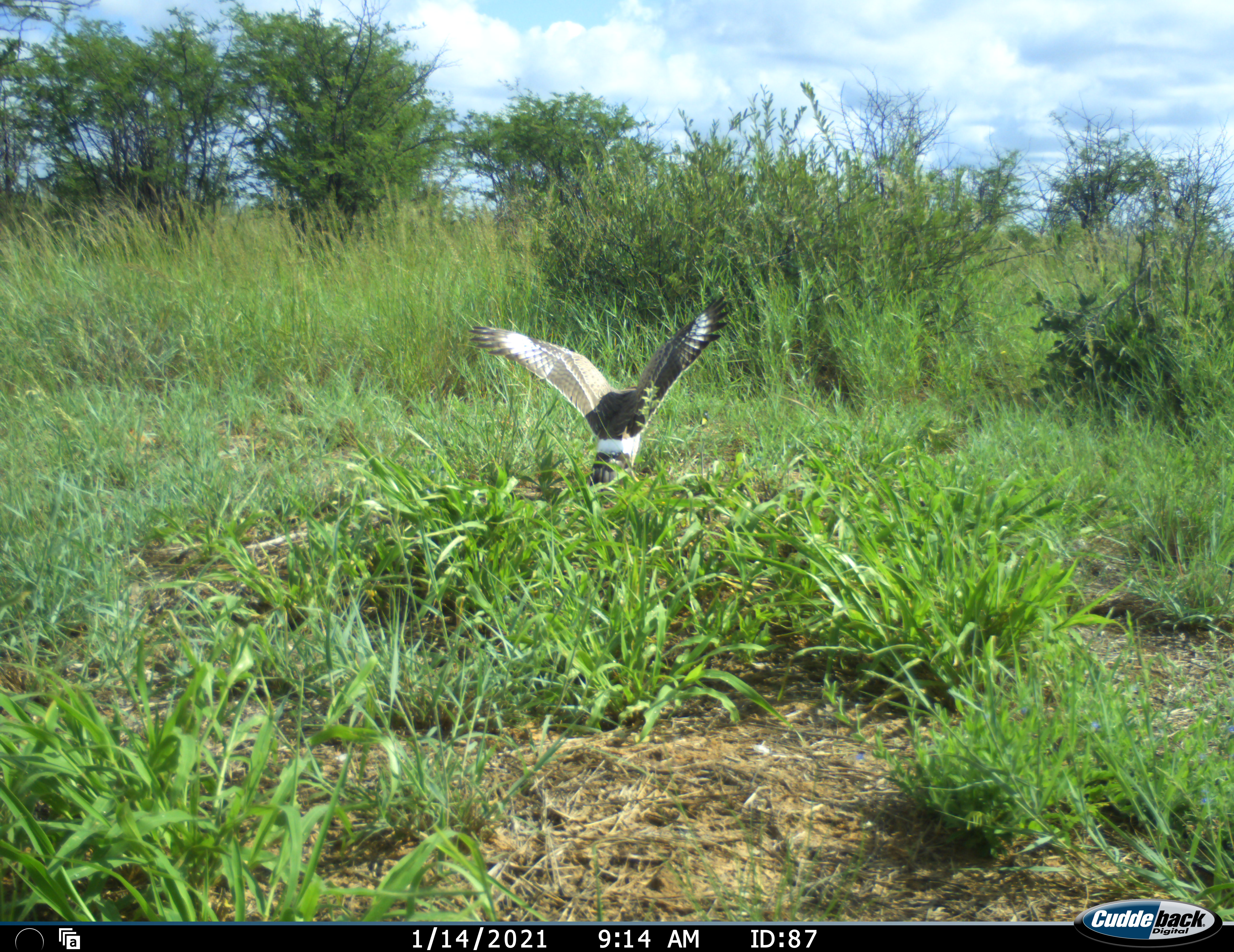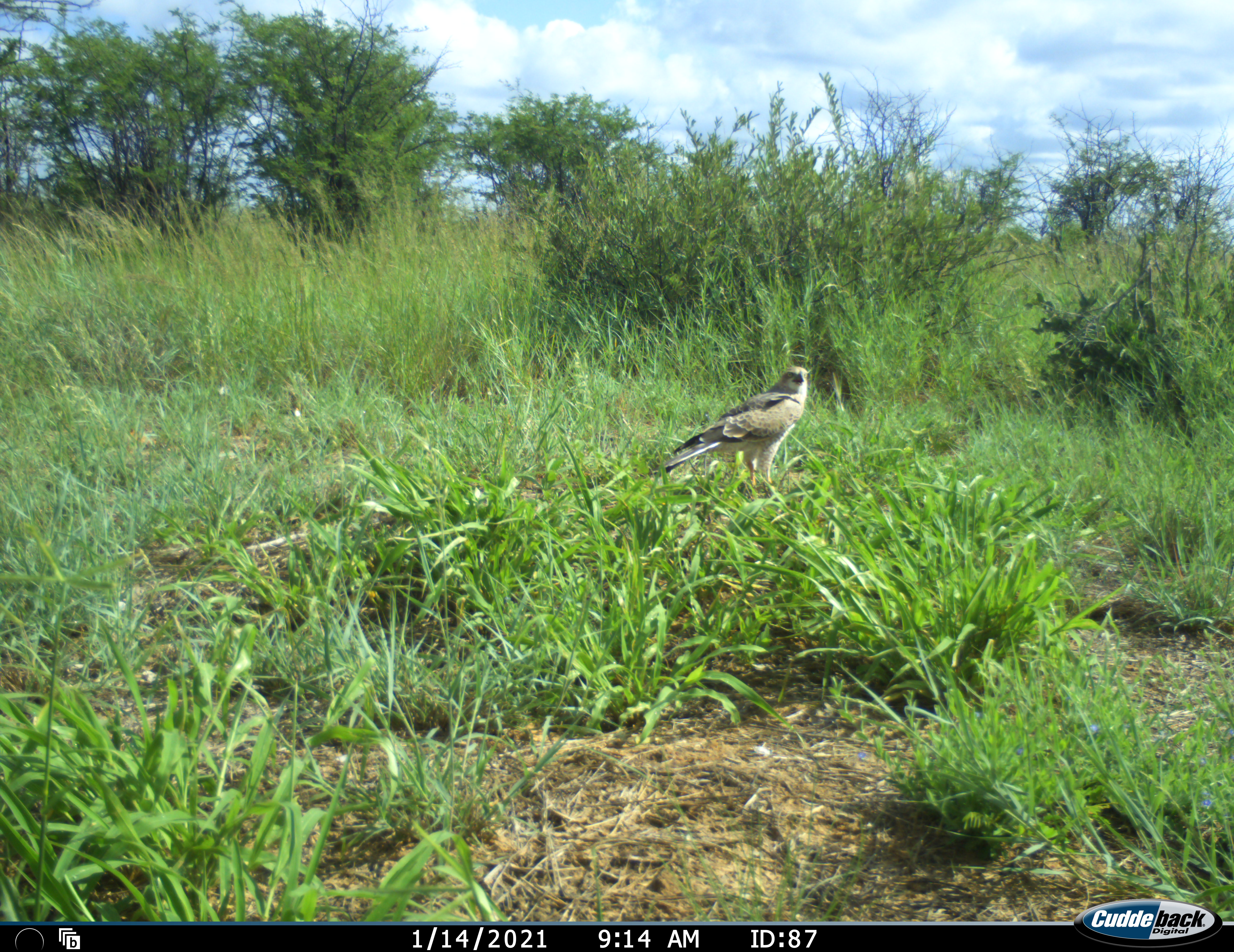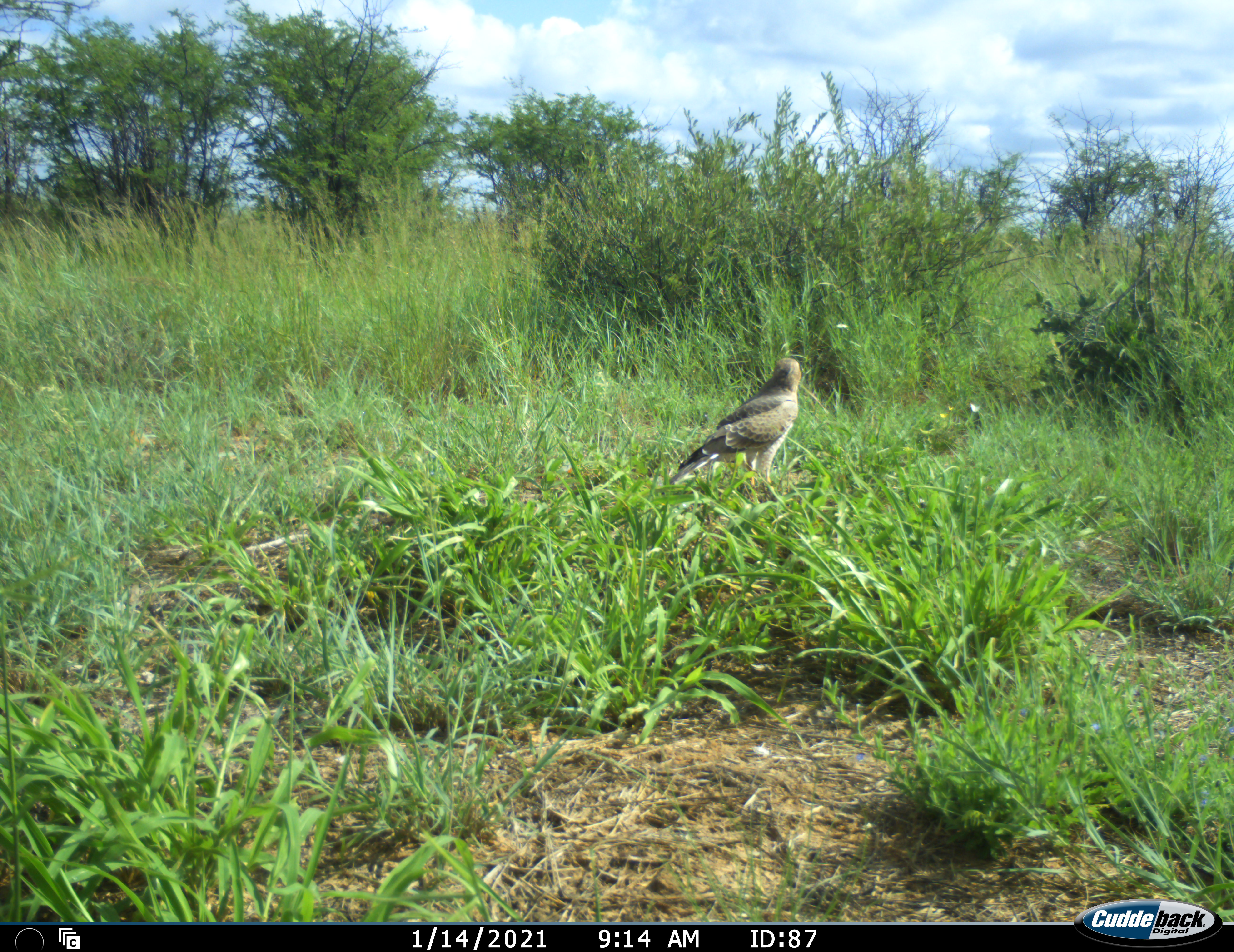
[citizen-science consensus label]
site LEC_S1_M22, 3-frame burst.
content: unidentified animal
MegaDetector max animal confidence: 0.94